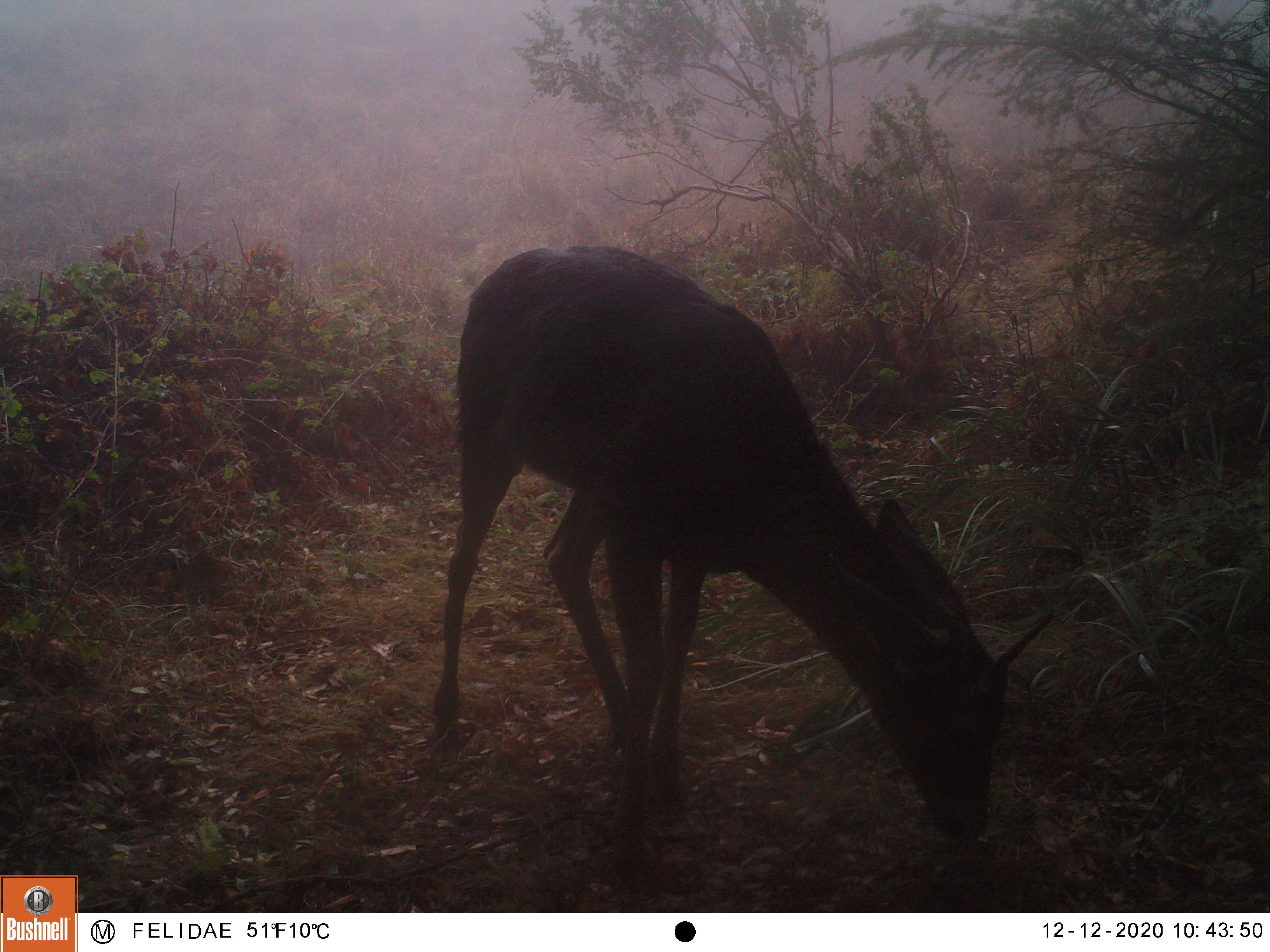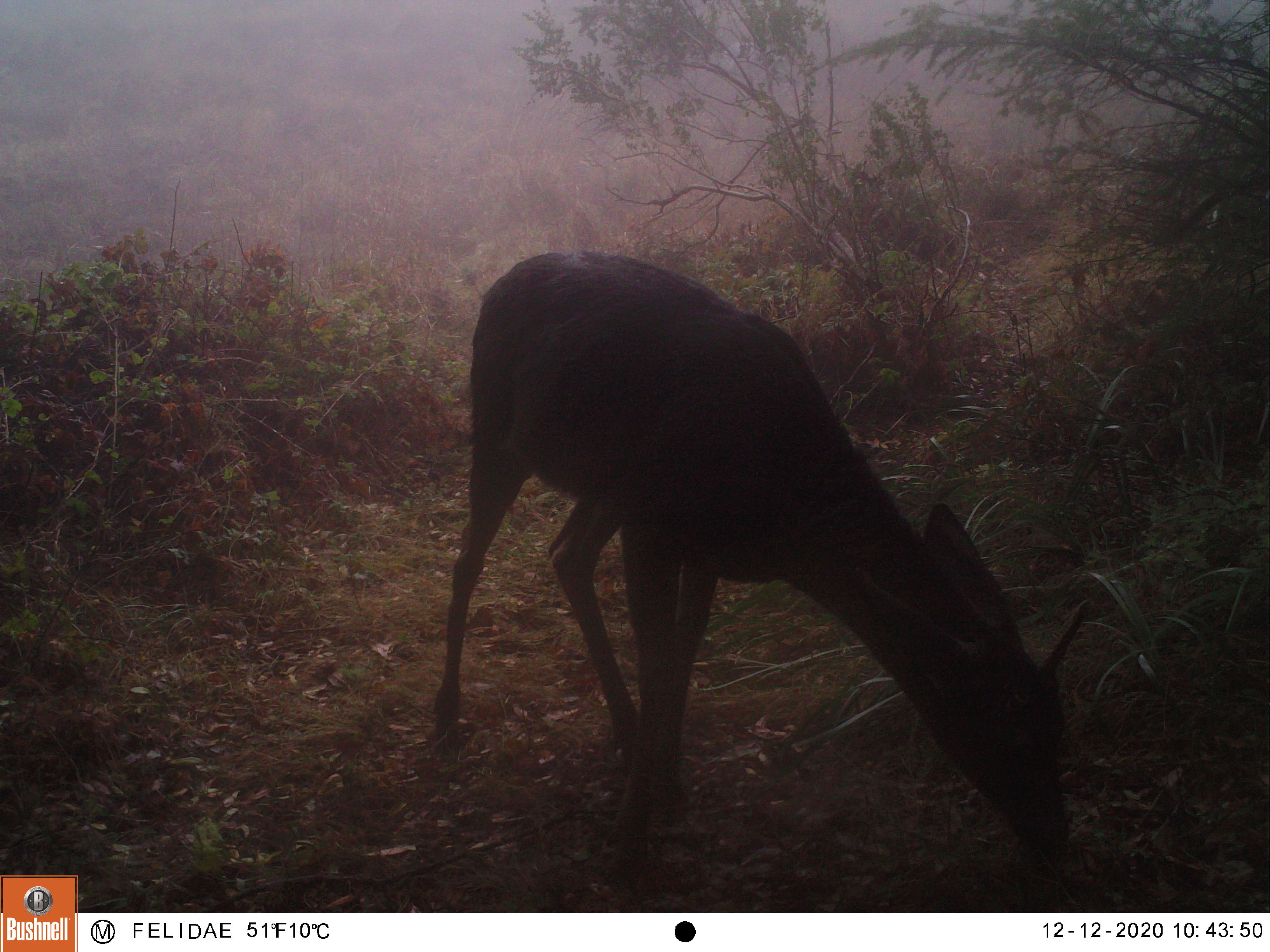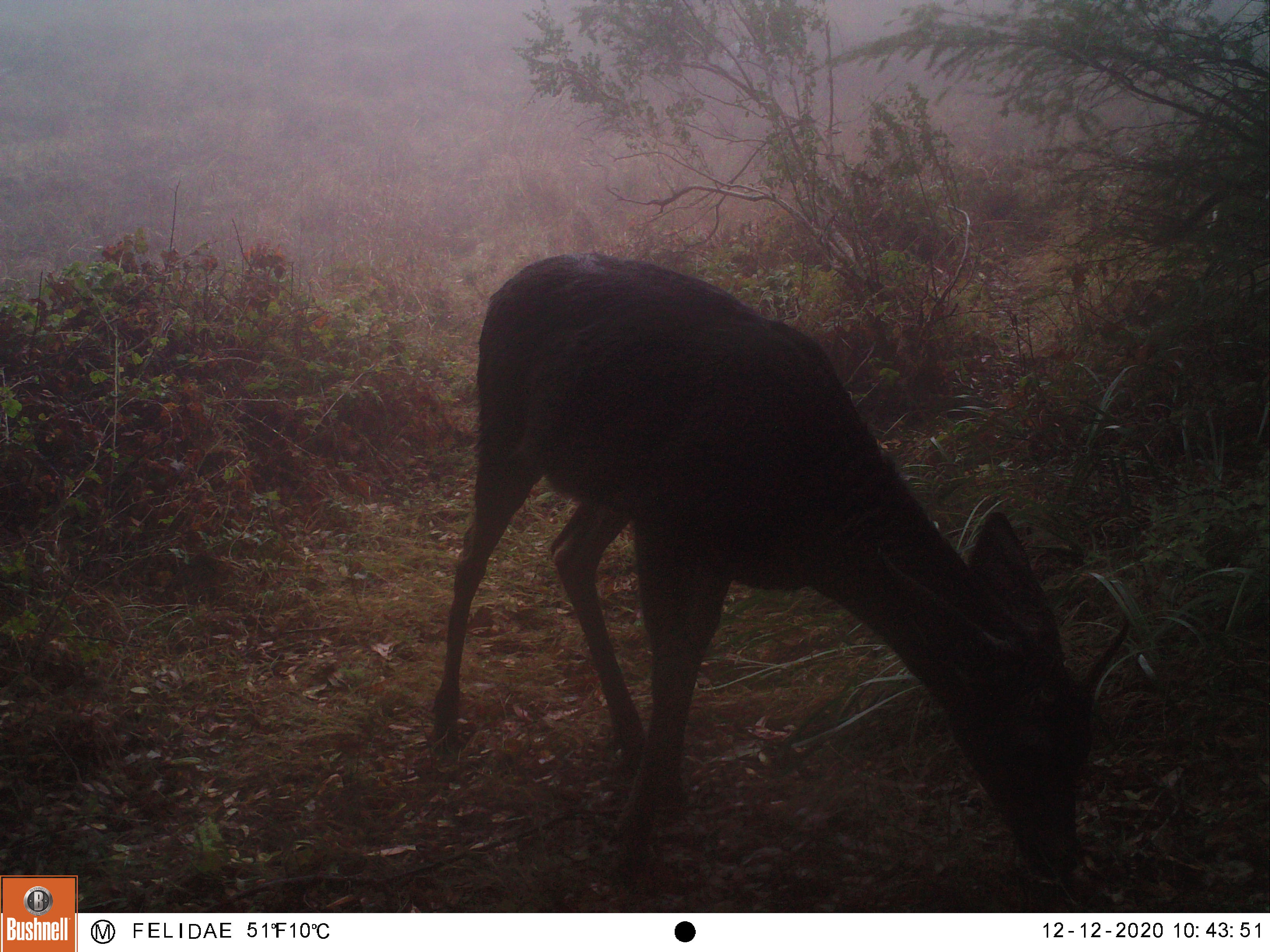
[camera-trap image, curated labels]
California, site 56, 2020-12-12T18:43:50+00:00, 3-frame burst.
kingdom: Animalia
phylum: Chordata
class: Mammalia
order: Artiodactyla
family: Cervidae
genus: Odocoileus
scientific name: Odocoileus hemionus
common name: mule deer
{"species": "mule deer (Odocoileus hemionus)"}